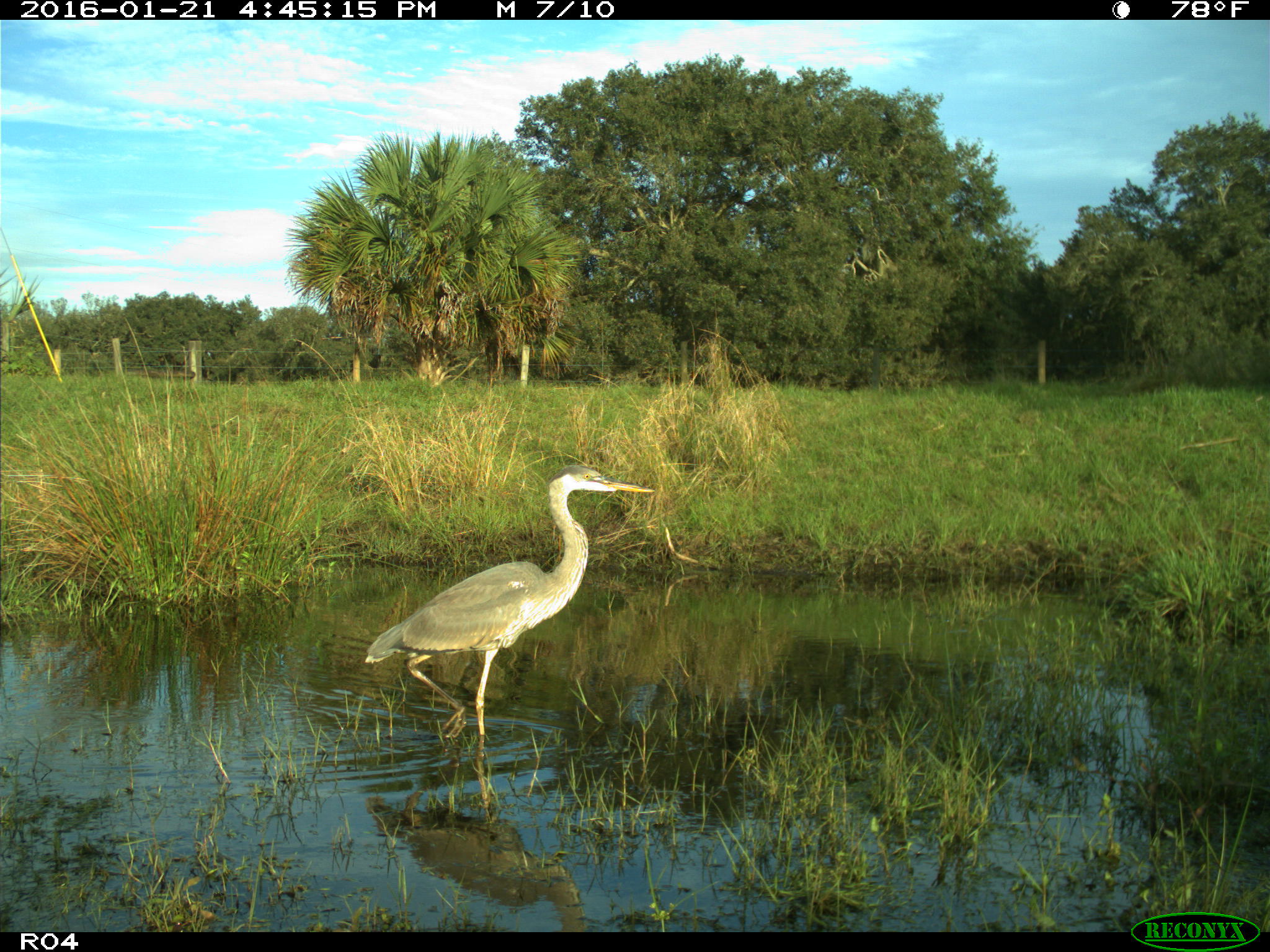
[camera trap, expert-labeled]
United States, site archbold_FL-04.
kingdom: Animalia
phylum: Chordata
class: Aves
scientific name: Aves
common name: birds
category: unidentified bird